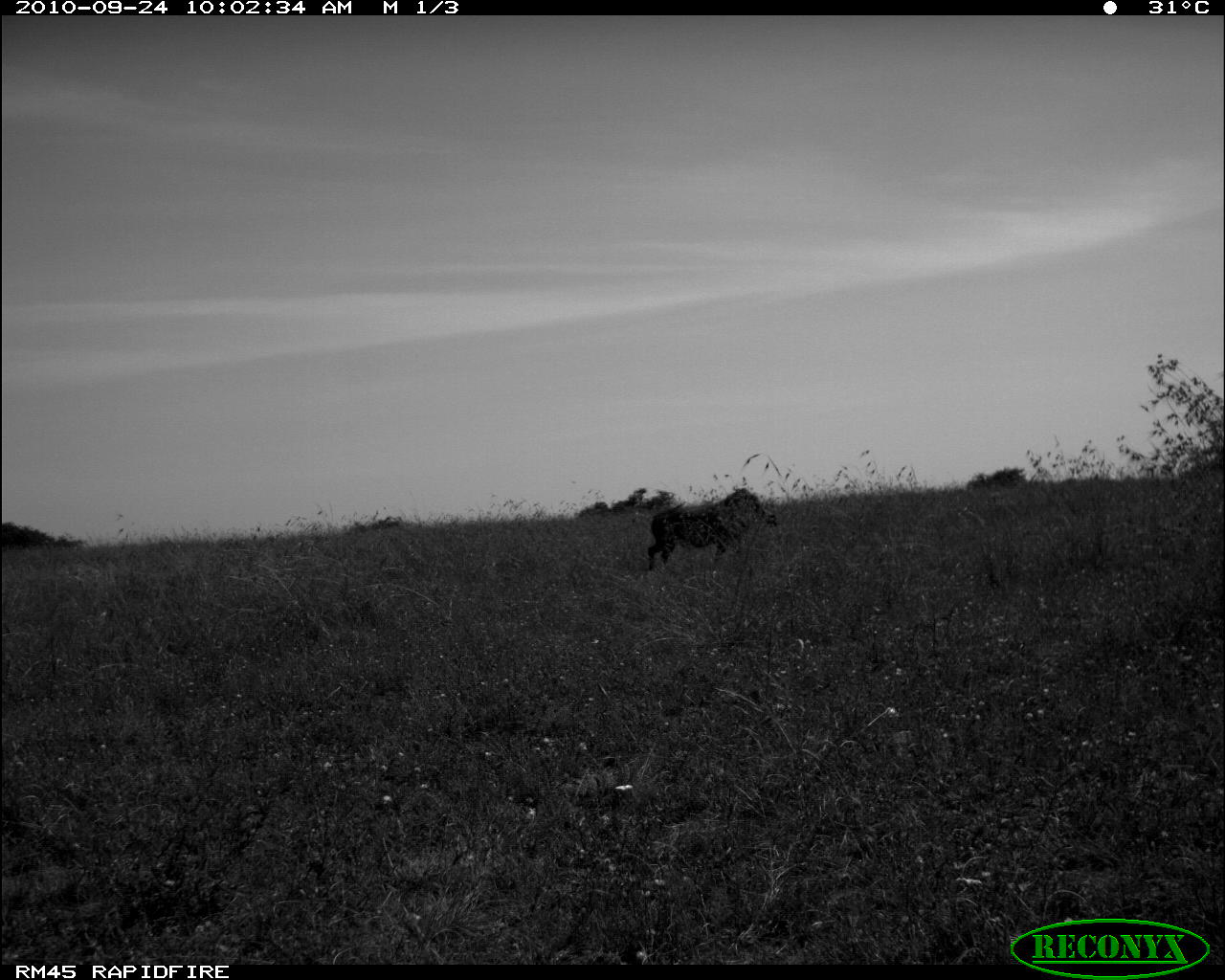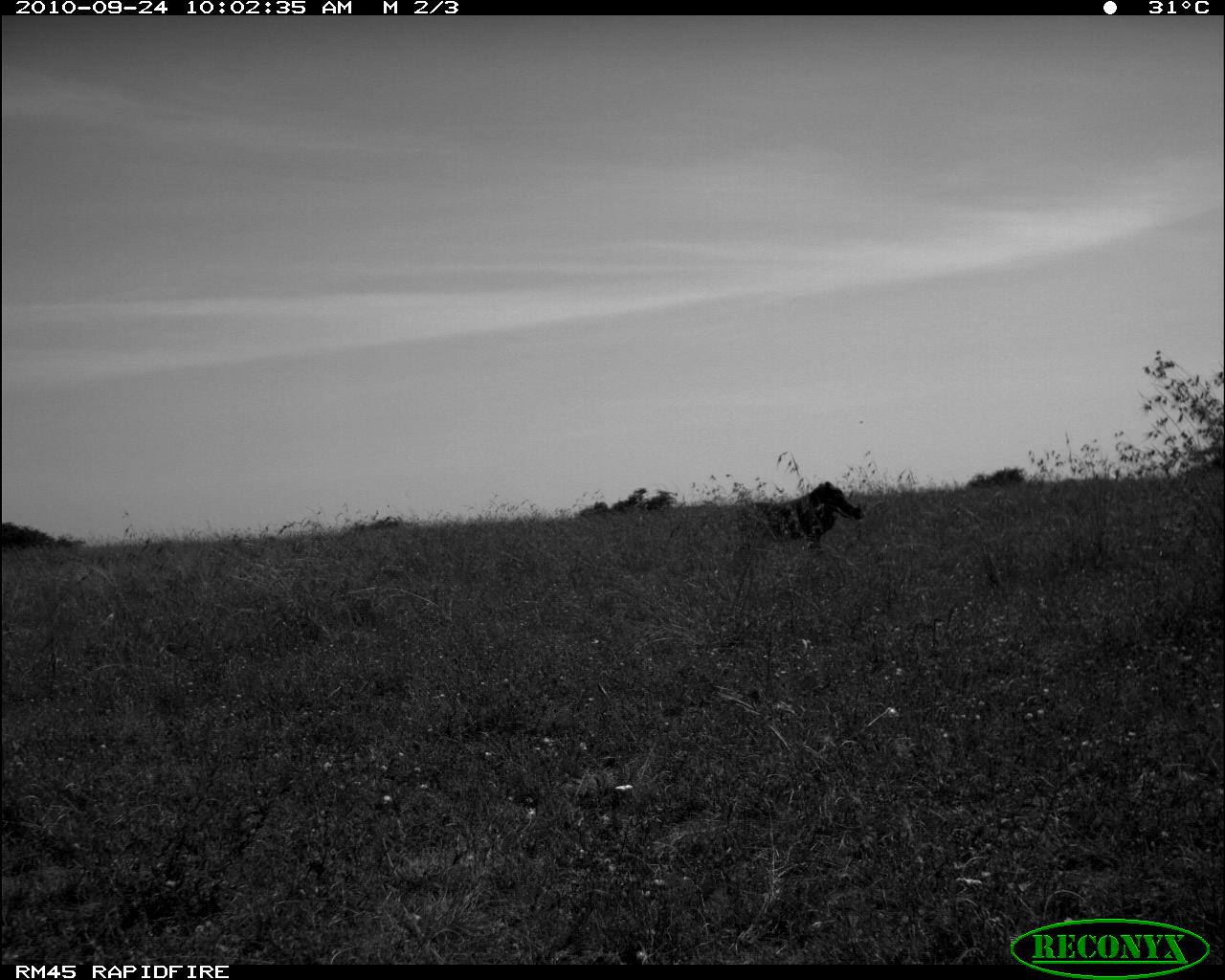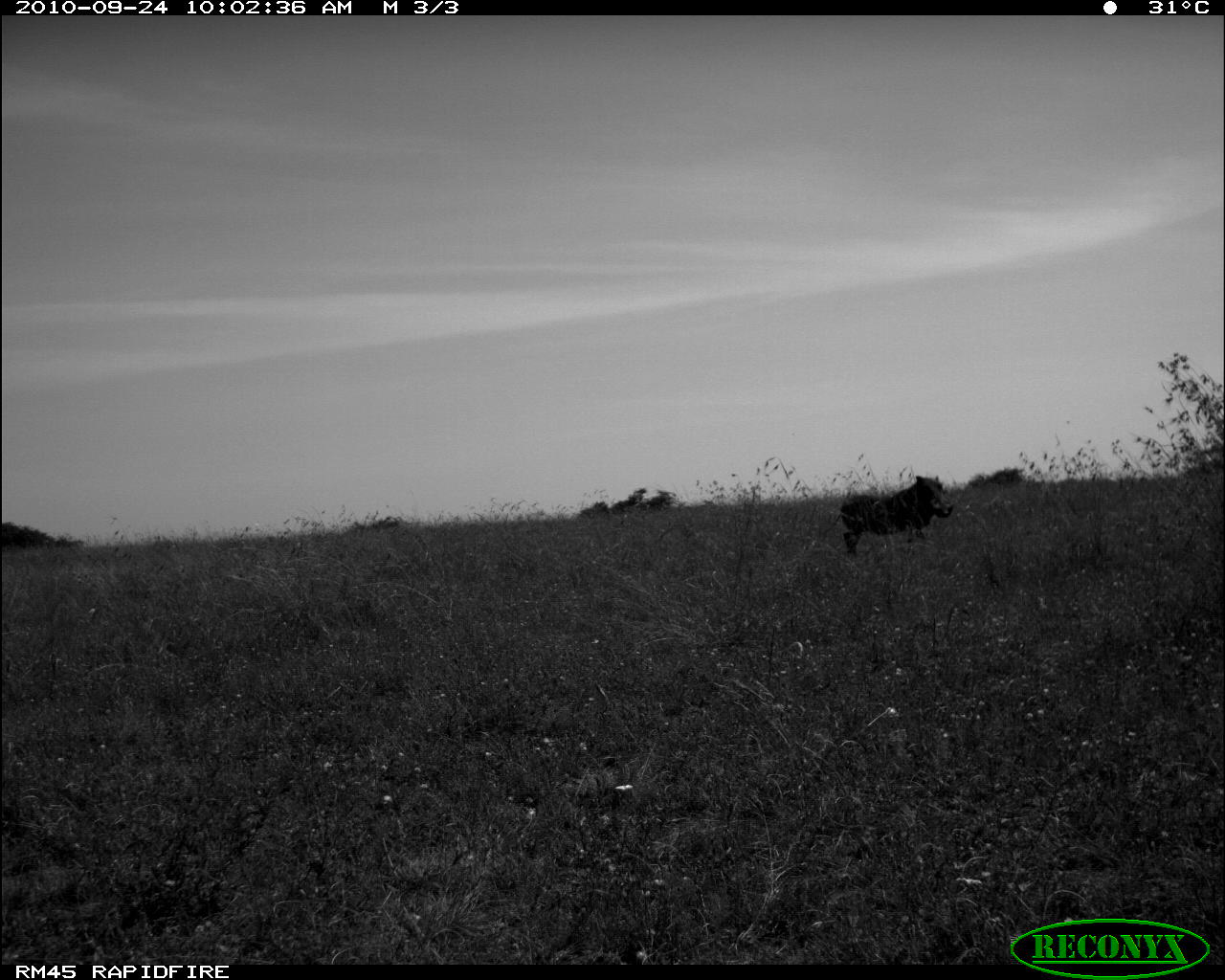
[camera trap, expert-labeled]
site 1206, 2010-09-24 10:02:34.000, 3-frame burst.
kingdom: Animalia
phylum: Chordata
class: Mammalia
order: Artiodactyla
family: Suidae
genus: Phacochoerus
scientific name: Phacochoerus africanus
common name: common warthog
Phacochoerus africanus (common warthog), count 1.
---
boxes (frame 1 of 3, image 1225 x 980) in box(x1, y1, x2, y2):
phacochoerus africanus: box(648, 486, 779, 578)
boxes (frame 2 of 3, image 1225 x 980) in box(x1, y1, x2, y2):
phacochoerus africanus: box(741, 481, 865, 555)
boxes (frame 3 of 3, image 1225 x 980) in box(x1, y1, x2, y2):
phacochoerus africanus: box(838, 475, 953, 560)